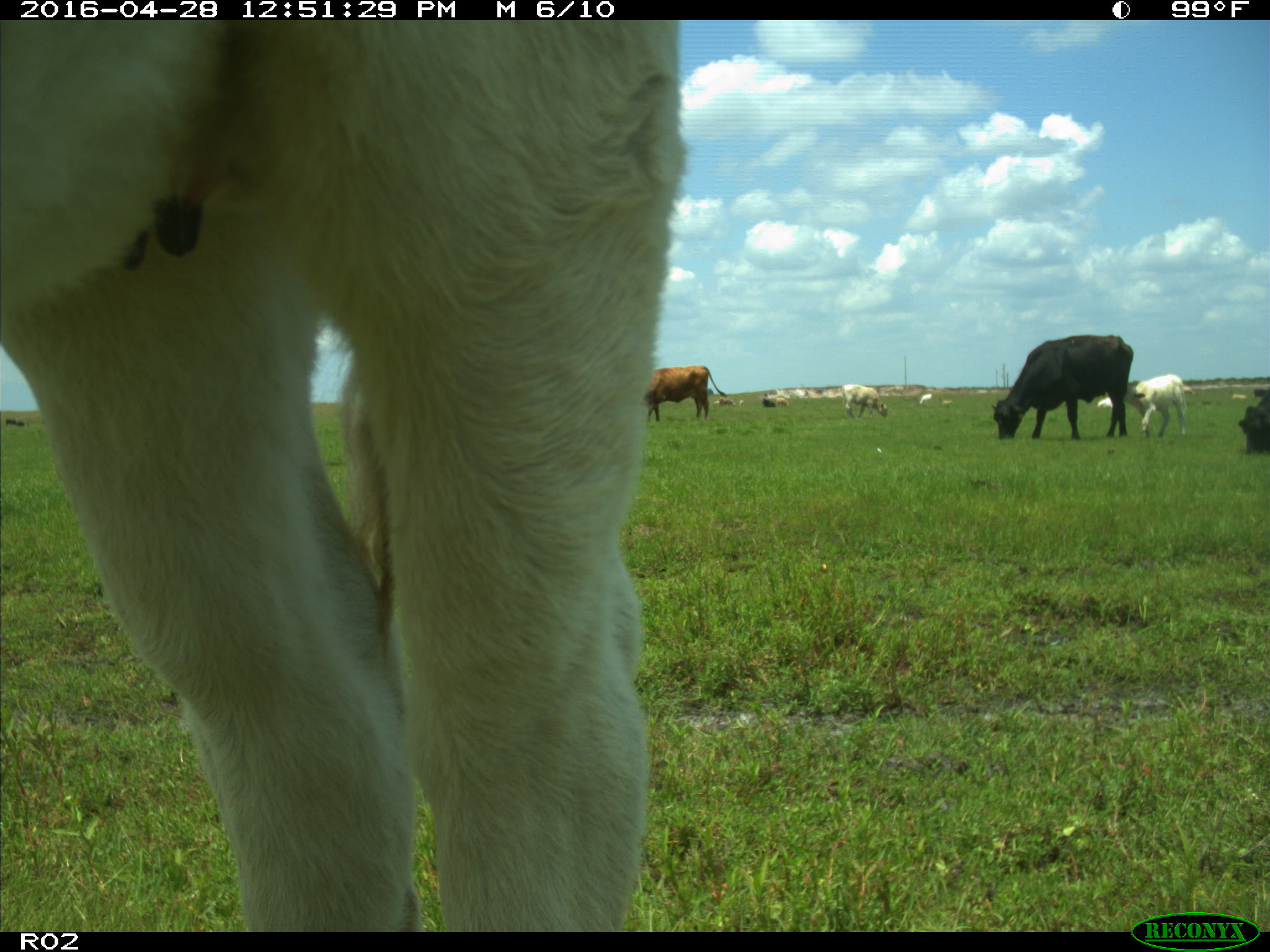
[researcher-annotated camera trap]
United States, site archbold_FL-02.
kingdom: Animalia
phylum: Chordata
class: Mammalia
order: Artiodactyla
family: Bovidae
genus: Bos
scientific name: Bos taurus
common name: domestic cow